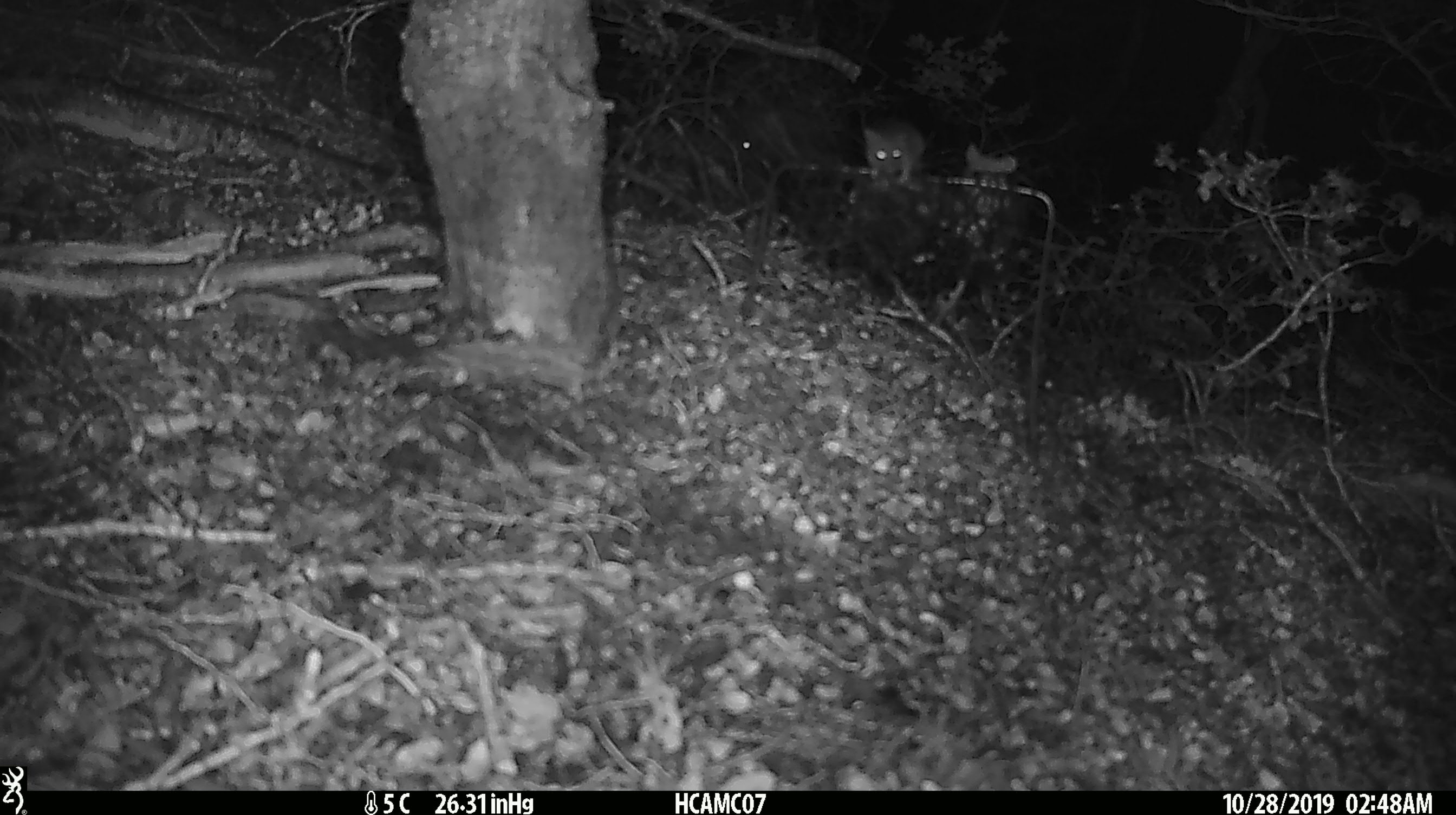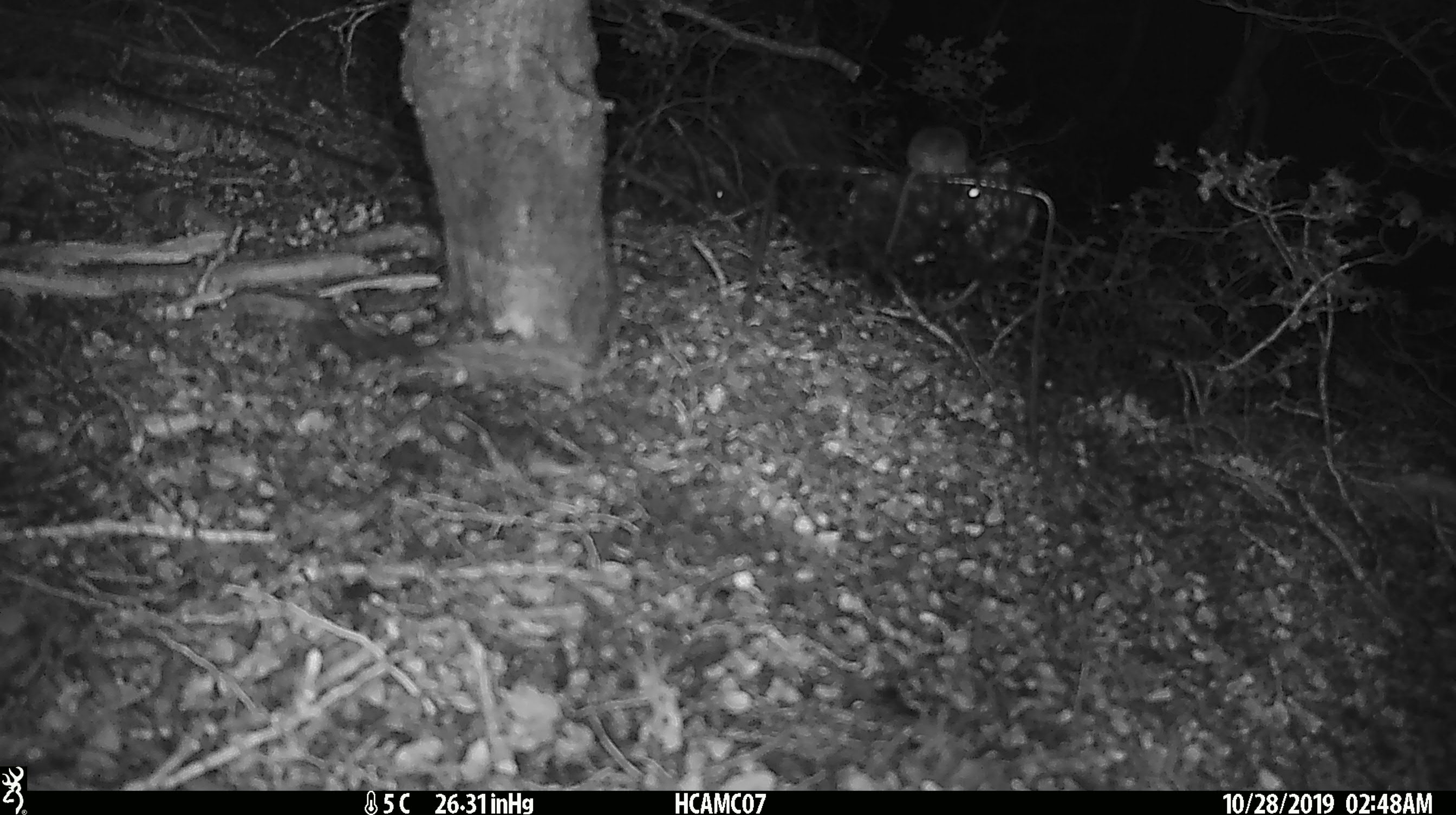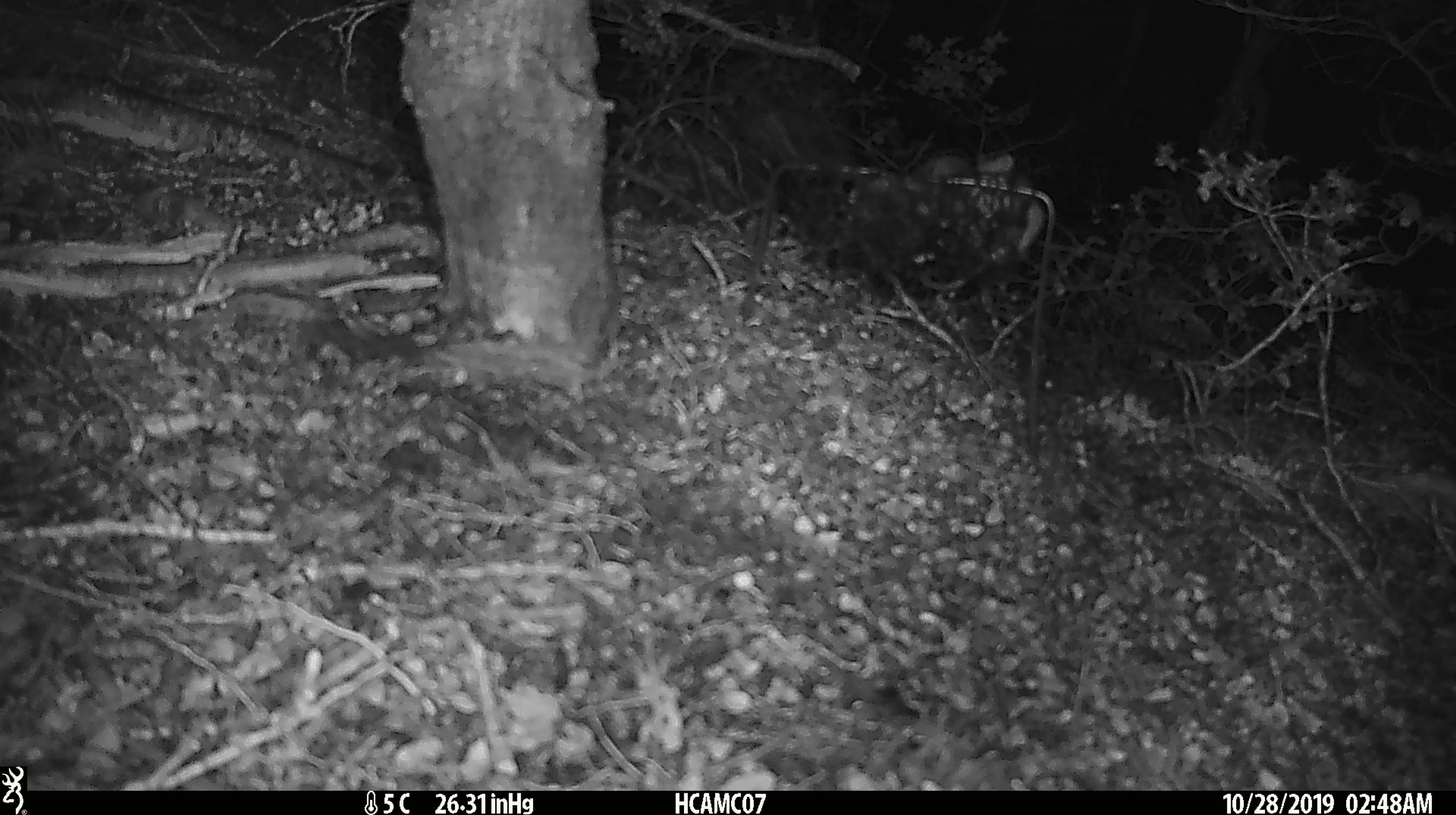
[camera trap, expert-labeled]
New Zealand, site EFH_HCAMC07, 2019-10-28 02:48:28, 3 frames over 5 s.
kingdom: Animalia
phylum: Chordata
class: Mammalia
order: Rodentia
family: Muridae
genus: Mus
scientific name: Mus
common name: mouse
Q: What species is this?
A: Mouse (Mus).